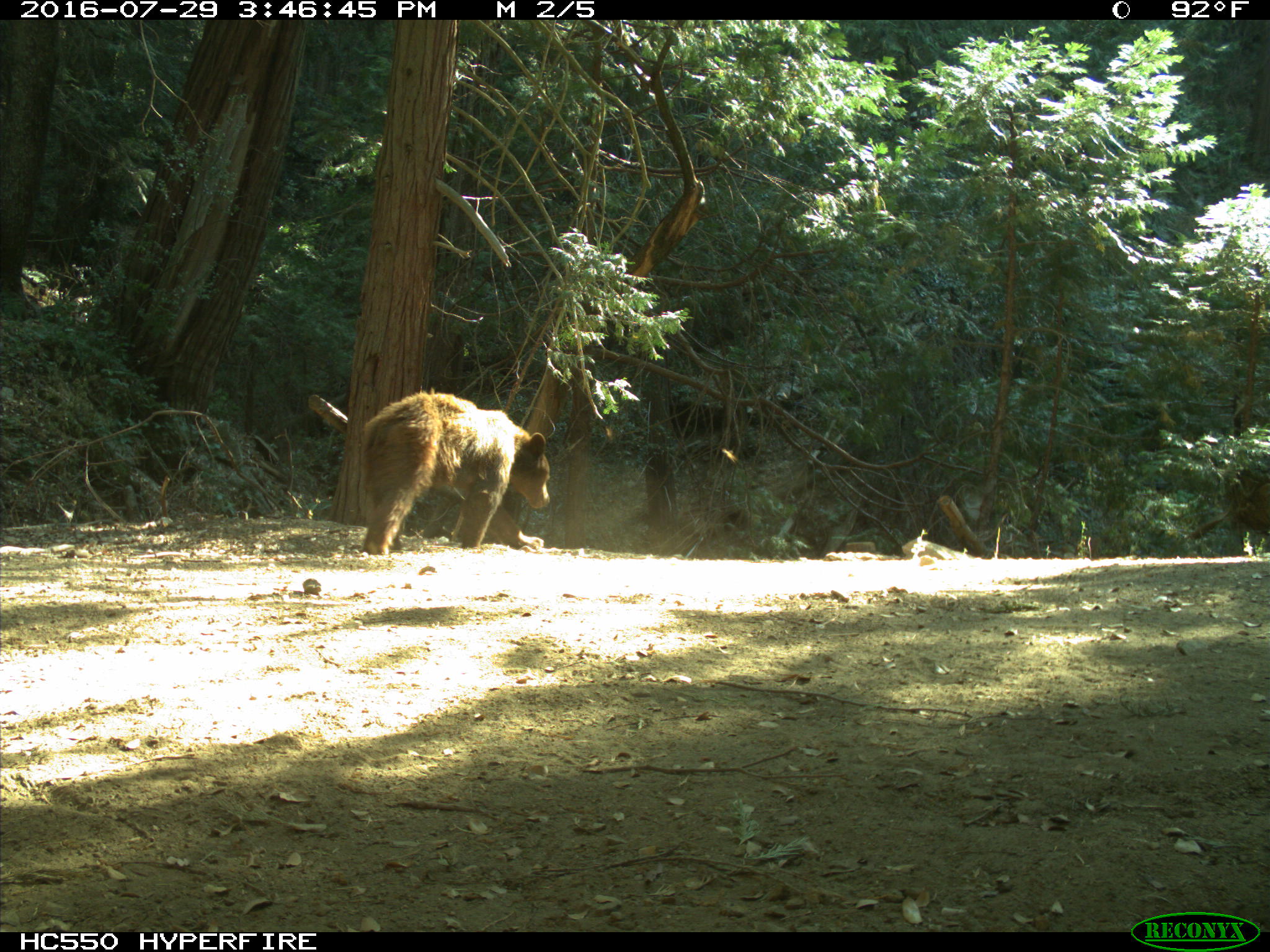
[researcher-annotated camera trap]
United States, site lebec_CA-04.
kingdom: Animalia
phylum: Chordata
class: Mammalia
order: Carnivora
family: Ursidae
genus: Ursus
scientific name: Ursus americanus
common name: american black bear